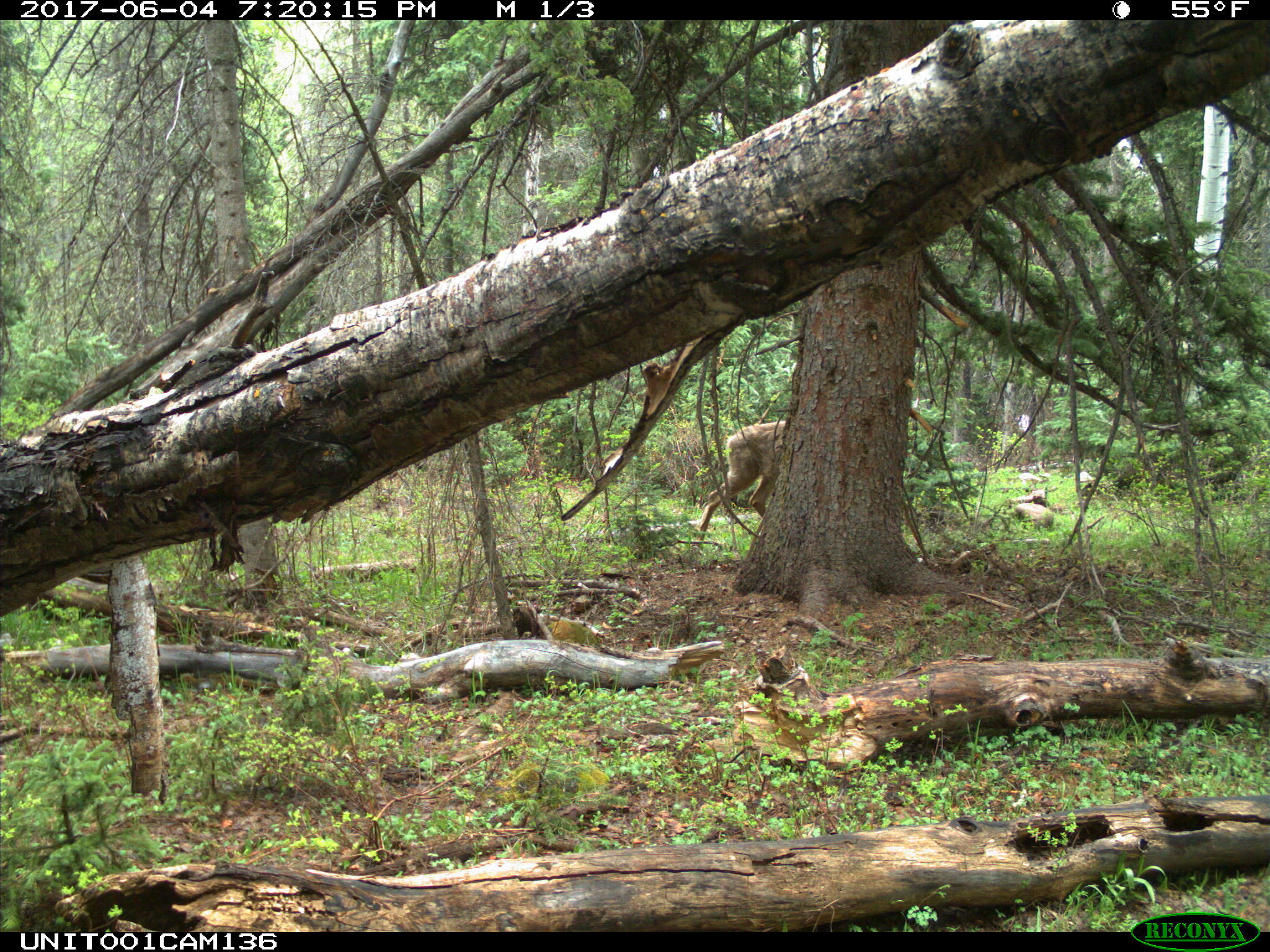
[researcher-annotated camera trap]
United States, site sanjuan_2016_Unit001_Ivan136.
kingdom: Animalia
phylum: Chordata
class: Mammalia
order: Artiodactyla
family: Cervidae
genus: Odocoileus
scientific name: Odocoileus hemionus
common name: mule deer